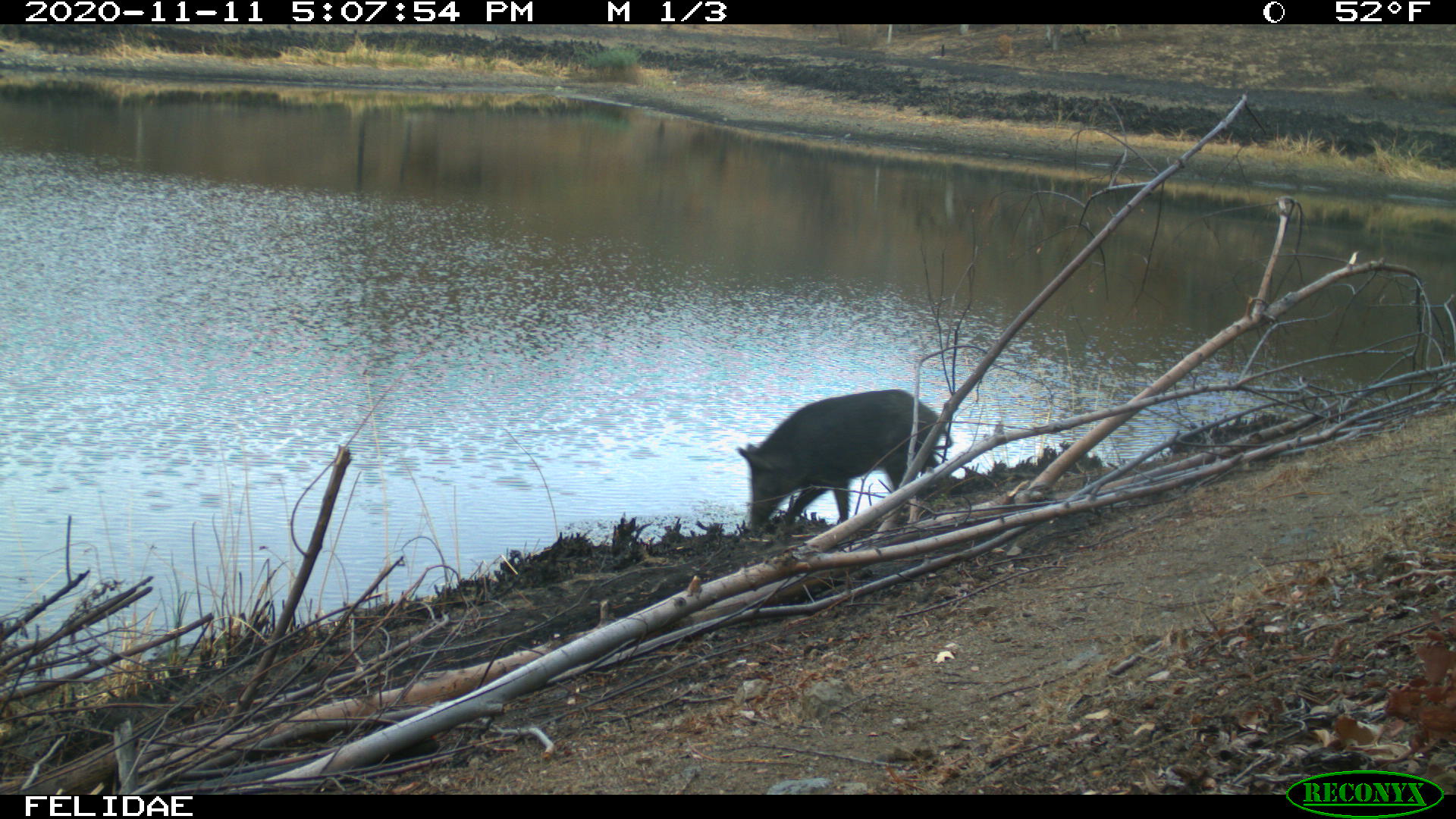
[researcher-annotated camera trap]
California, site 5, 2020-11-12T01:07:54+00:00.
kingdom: Animalia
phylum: Chordata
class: Mammalia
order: Artiodactyla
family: Suidae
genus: Sus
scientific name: Sus scrofa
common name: wild boar